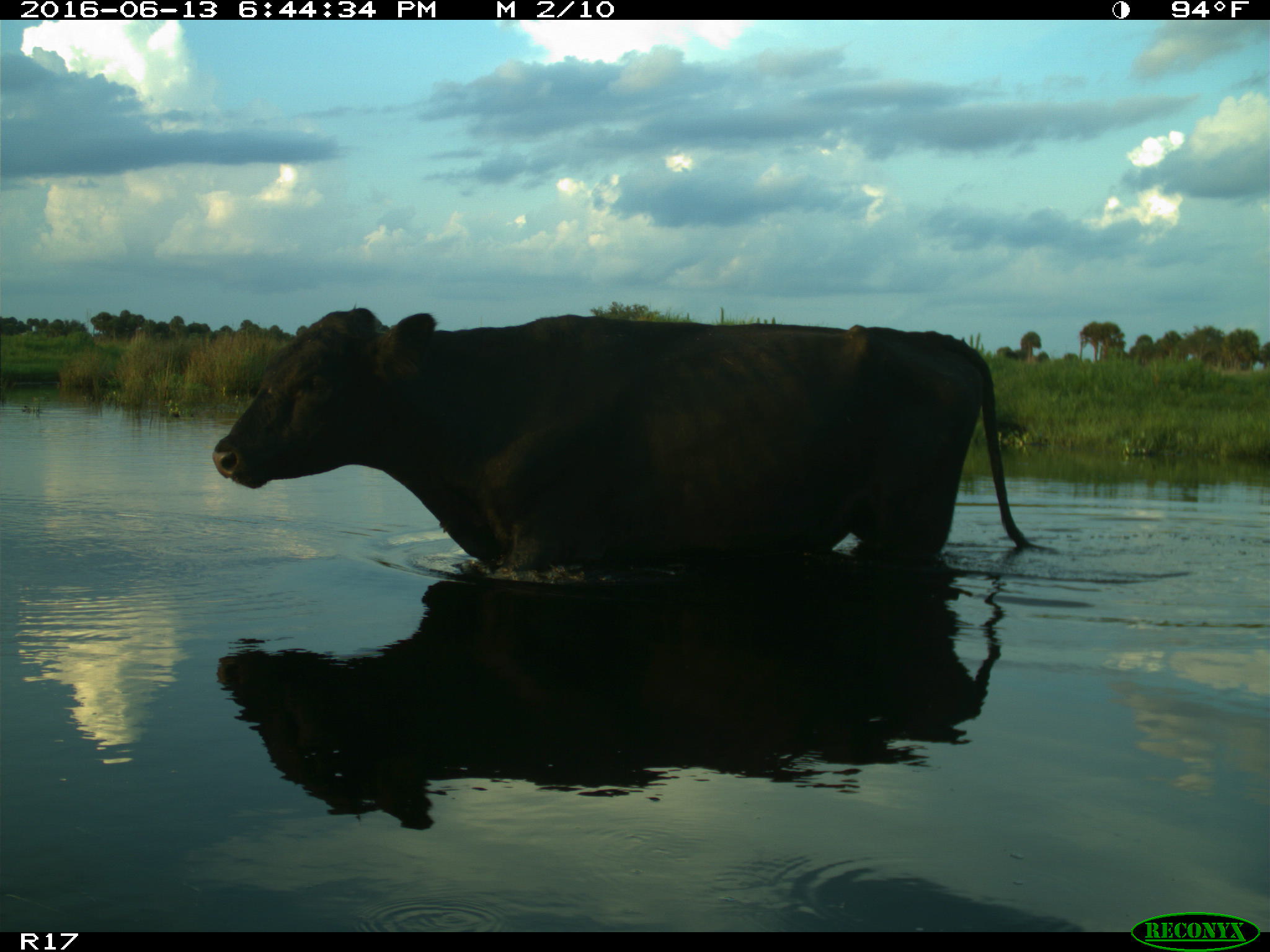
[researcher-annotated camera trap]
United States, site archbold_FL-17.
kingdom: Animalia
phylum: Chordata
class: Mammalia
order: Artiodactyla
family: Bovidae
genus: Bos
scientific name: Bos taurus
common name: domestic cow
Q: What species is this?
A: Bos taurus (domestic cow).